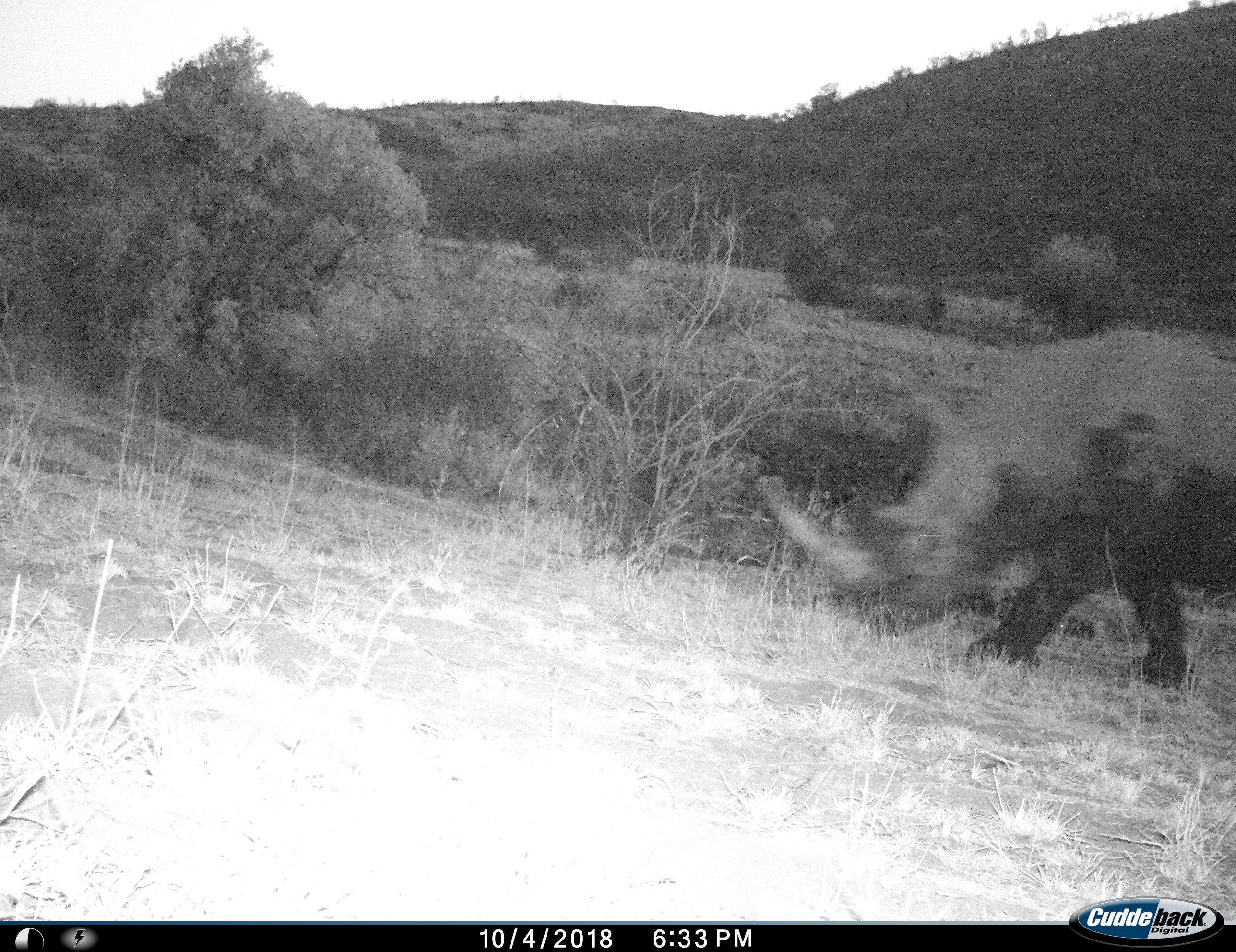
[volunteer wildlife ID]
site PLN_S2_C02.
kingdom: Animalia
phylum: Chordata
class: Mammalia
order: Perissodactyla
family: Rhinocerotidae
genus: Ceratotherium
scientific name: Ceratotherium simum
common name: white rhinoceros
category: rhinoceroswhite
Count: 1.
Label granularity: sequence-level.